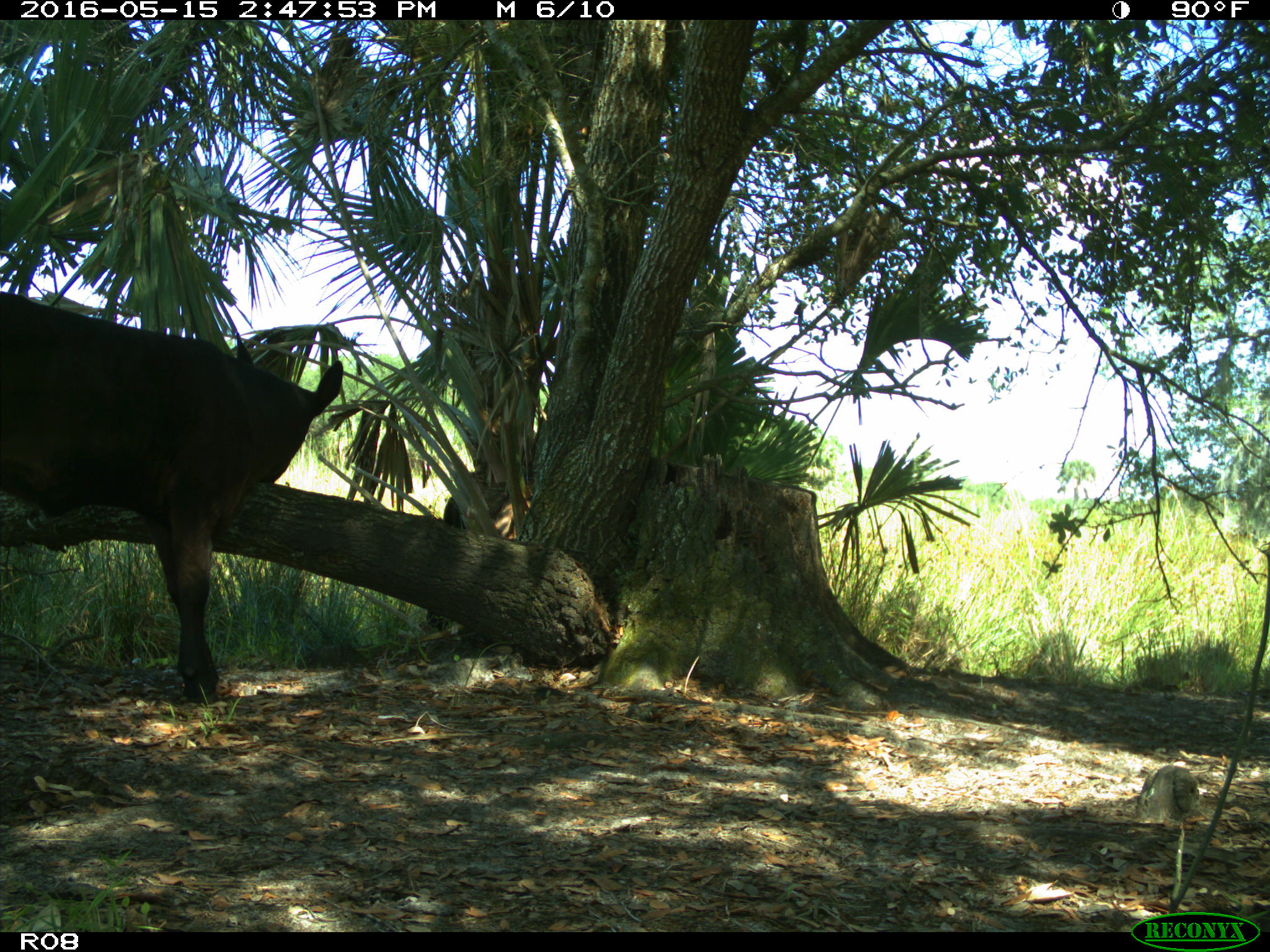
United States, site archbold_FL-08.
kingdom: Animalia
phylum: Chordata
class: Mammalia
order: Artiodactyla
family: Bovidae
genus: Bos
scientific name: Bos taurus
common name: domestic cow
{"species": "Bos taurus (domestic cow)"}